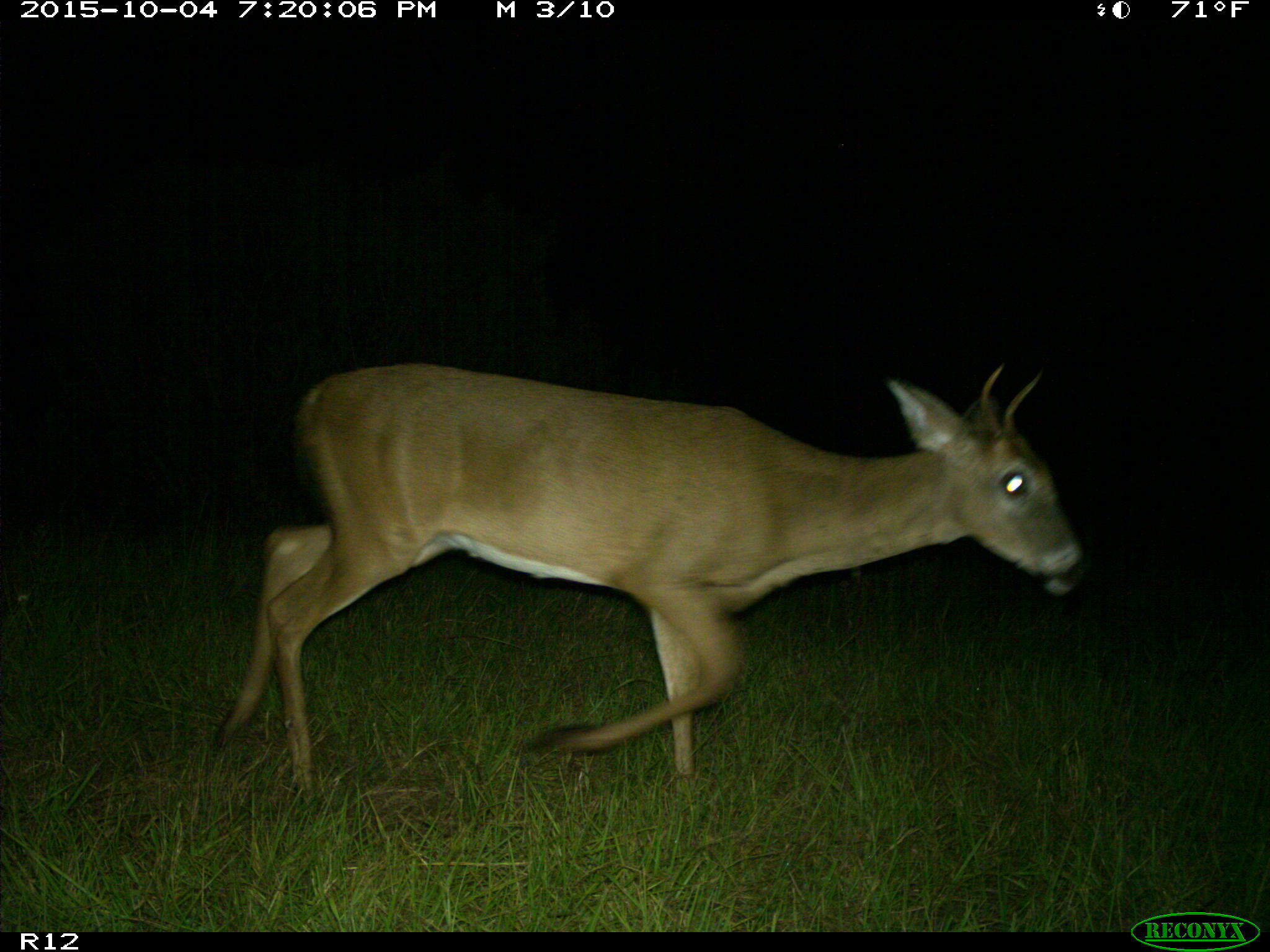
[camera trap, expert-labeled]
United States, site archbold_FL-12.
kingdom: Animalia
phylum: Chordata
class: Mammalia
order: Artiodactyla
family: Cervidae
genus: Odocoileus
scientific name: Odocoileus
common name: deer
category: unidentified deer